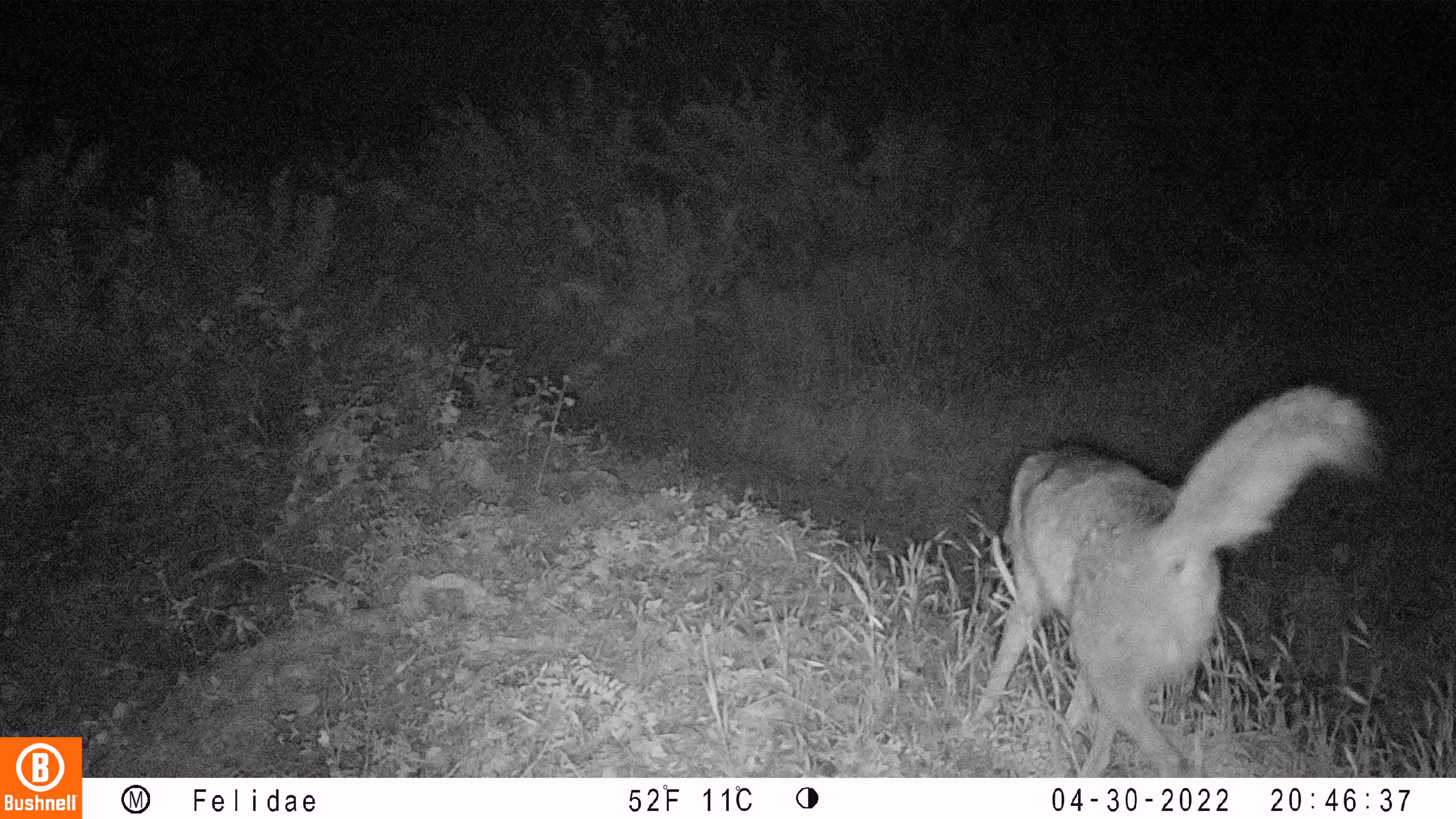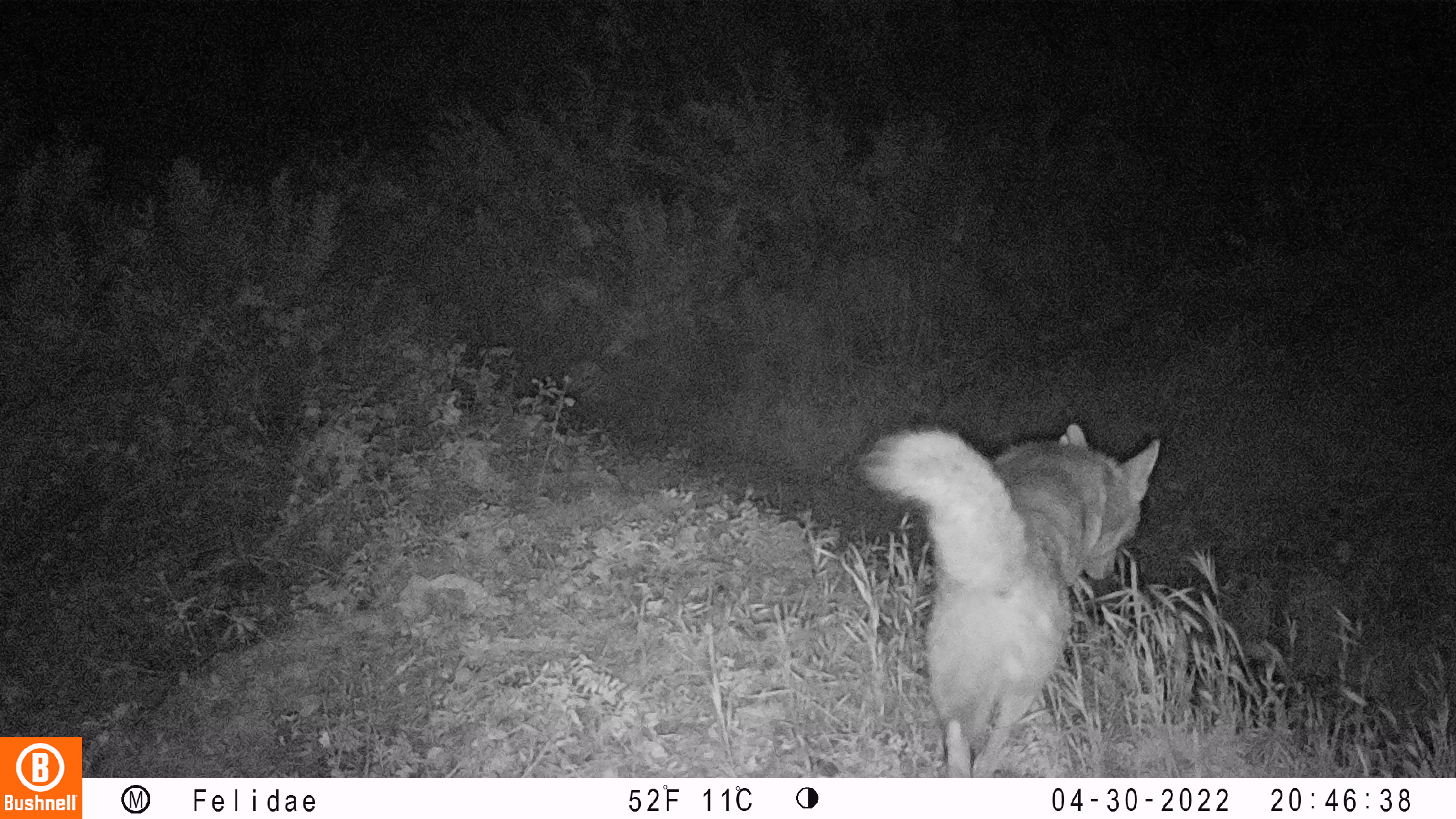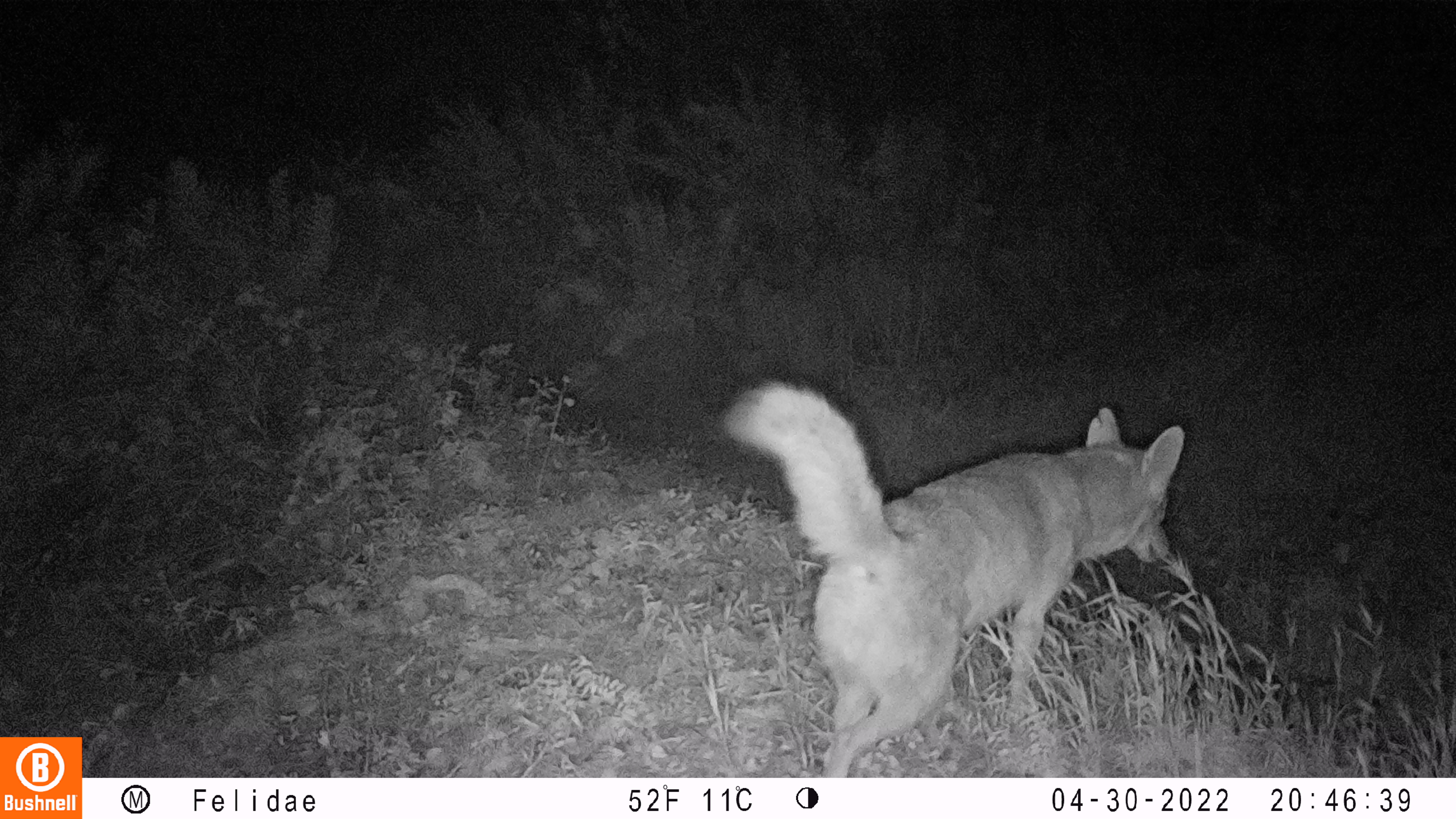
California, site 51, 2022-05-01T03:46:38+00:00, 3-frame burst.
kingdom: Animalia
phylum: Chordata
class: Mammalia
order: Carnivora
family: Canidae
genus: Canis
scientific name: Canis latrans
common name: coyote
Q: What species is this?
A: Coyote (Canis latrans).